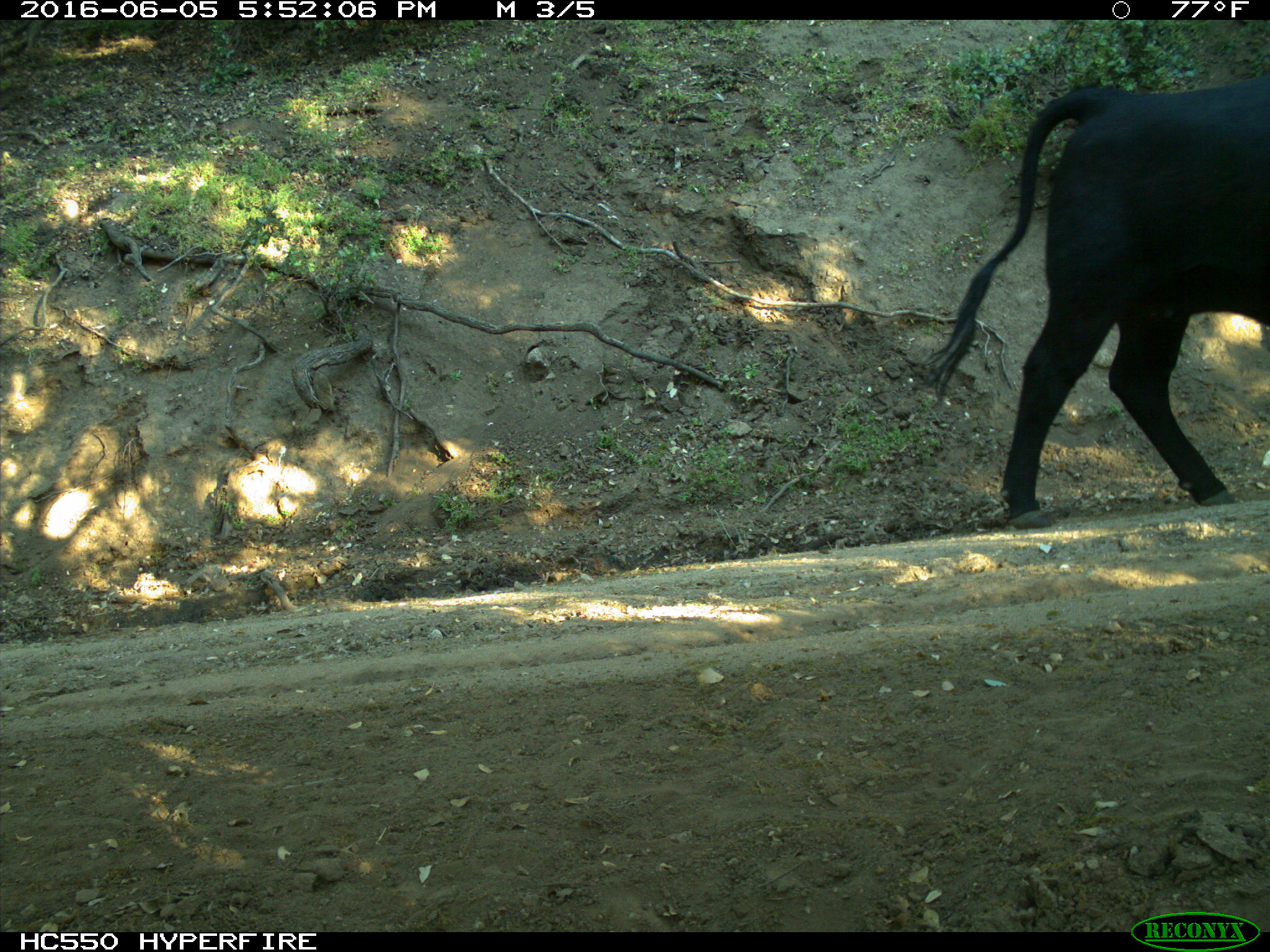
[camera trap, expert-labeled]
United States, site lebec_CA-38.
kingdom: Animalia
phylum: Chordata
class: Mammalia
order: Artiodactyla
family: Bovidae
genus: Bos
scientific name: Bos taurus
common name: domestic cow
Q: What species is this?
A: Bos taurus (domestic cow).